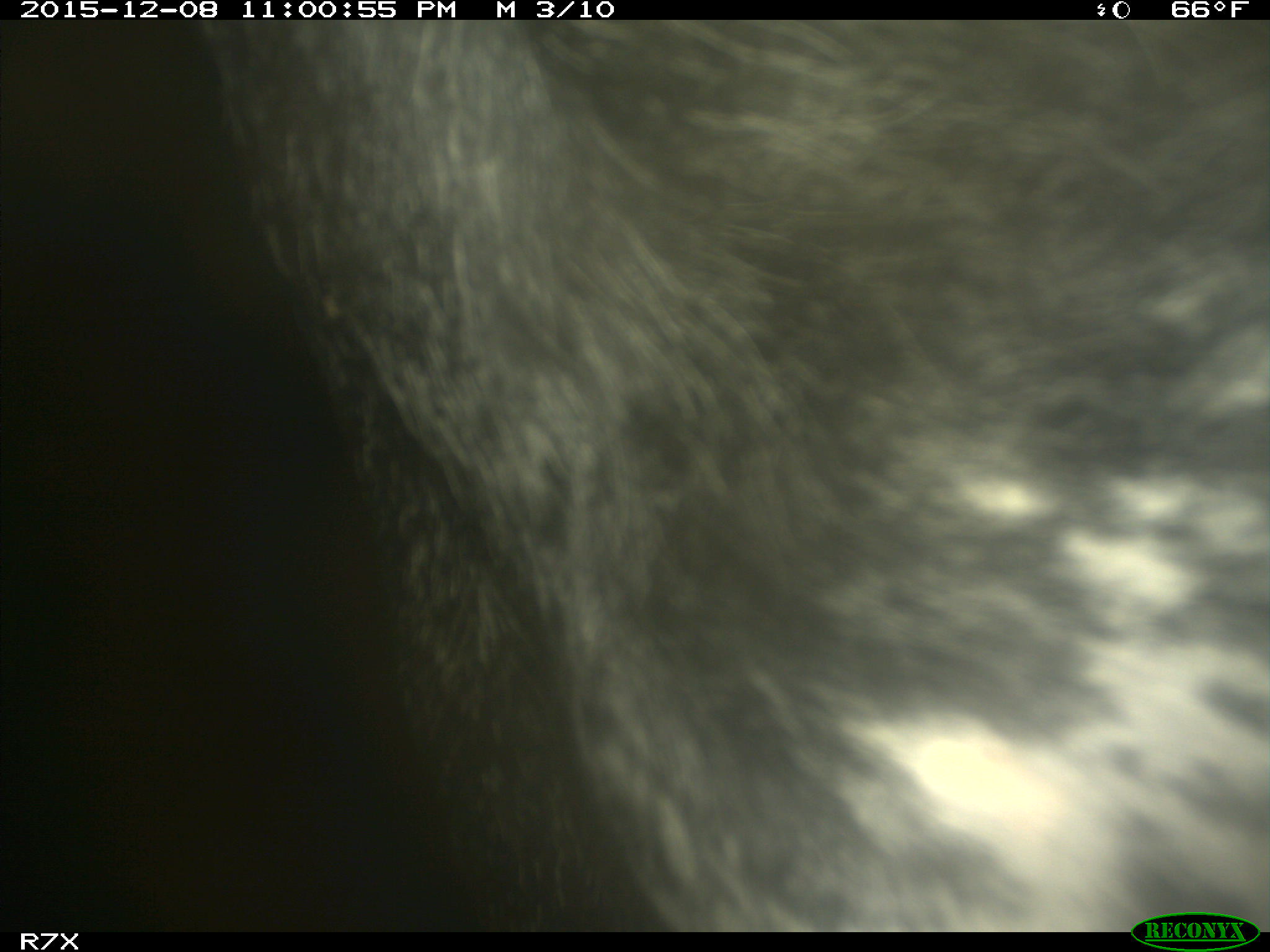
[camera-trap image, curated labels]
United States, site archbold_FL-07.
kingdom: Animalia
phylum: Chordata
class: Mammalia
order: Artiodactyla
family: Bovidae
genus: Bos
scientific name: Bos taurus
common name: domestic cow